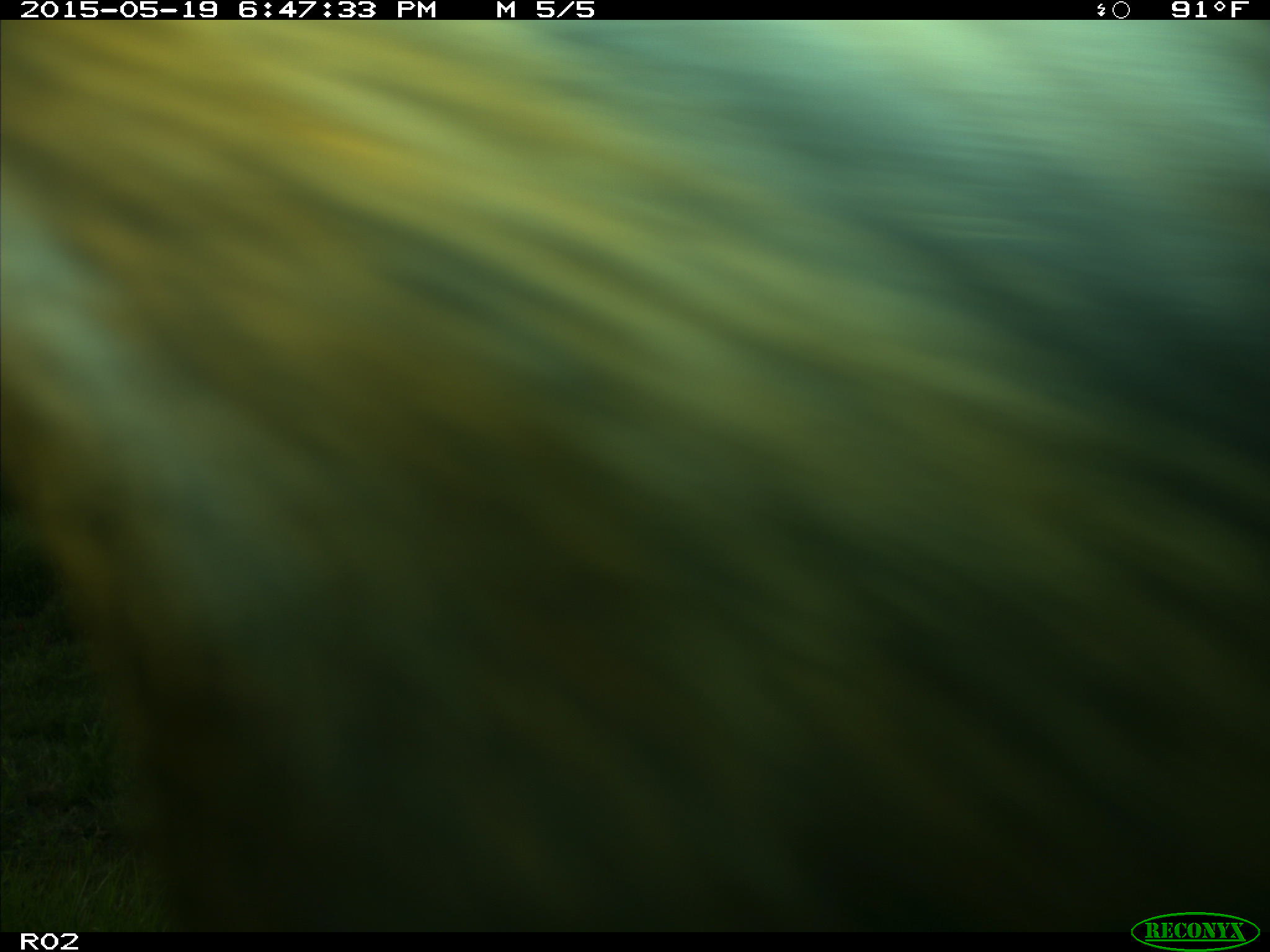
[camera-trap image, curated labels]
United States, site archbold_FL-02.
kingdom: Animalia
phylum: Chordata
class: Mammalia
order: Artiodactyla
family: Bovidae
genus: Bos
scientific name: Bos taurus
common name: domestic cow